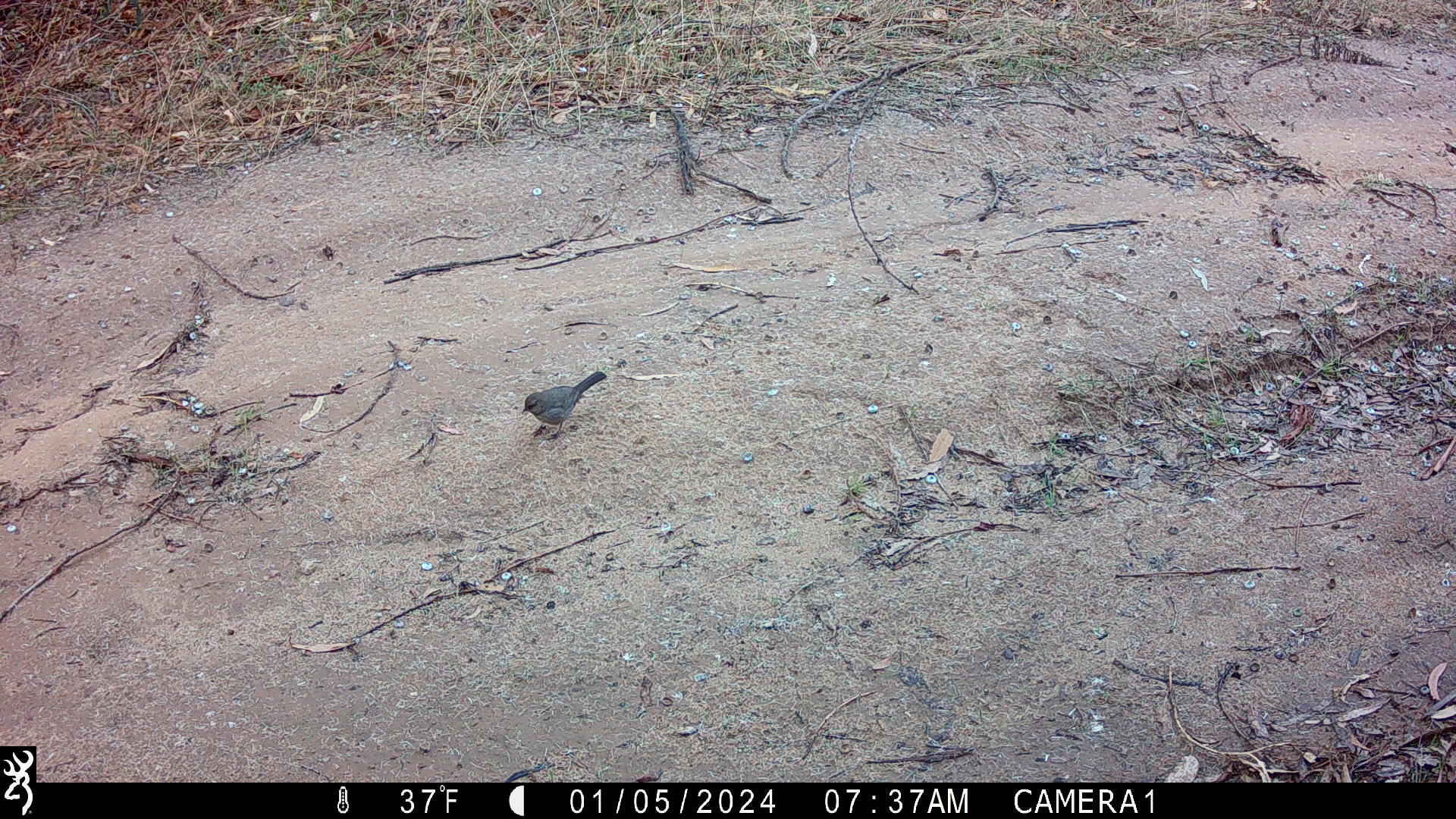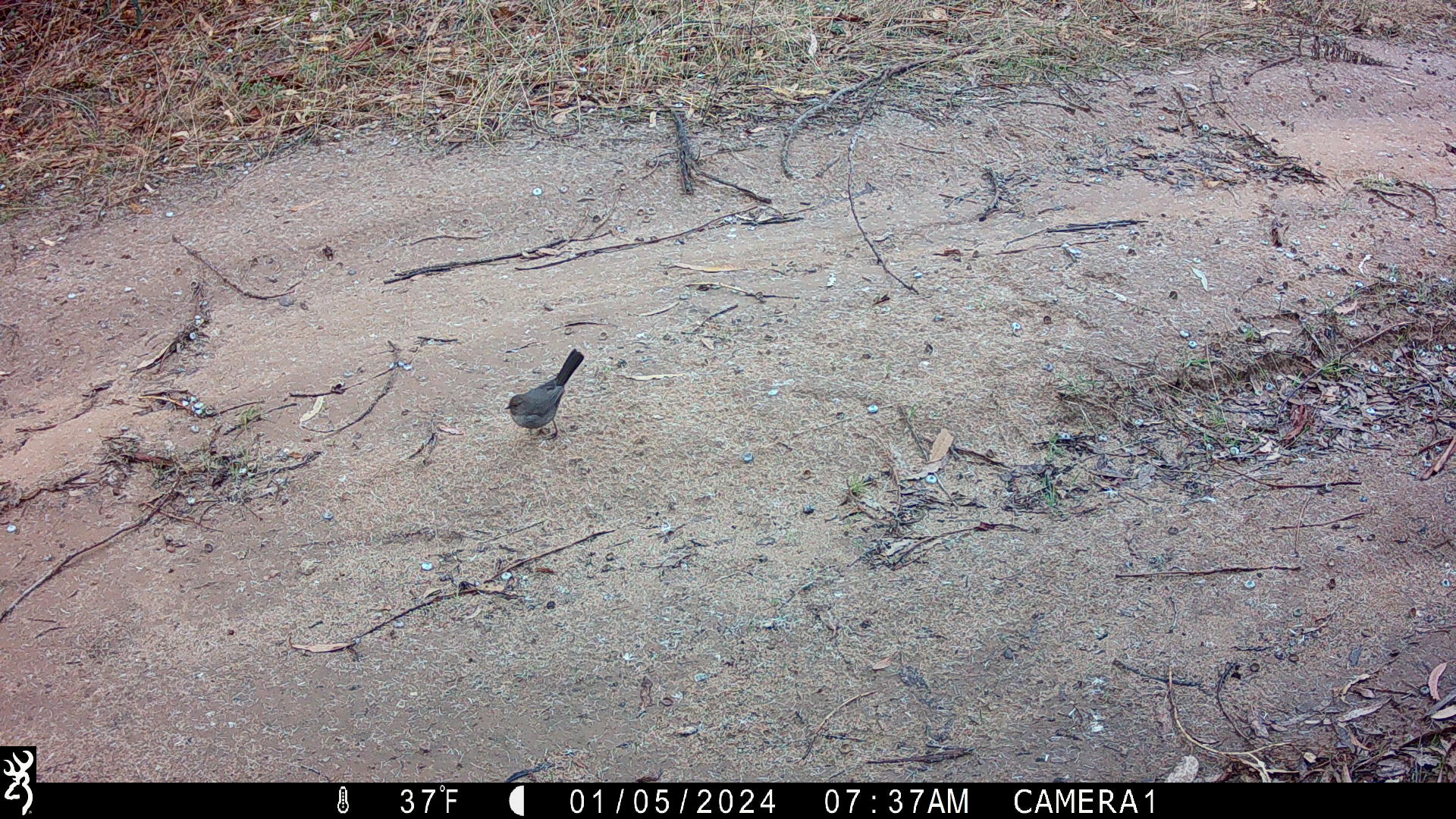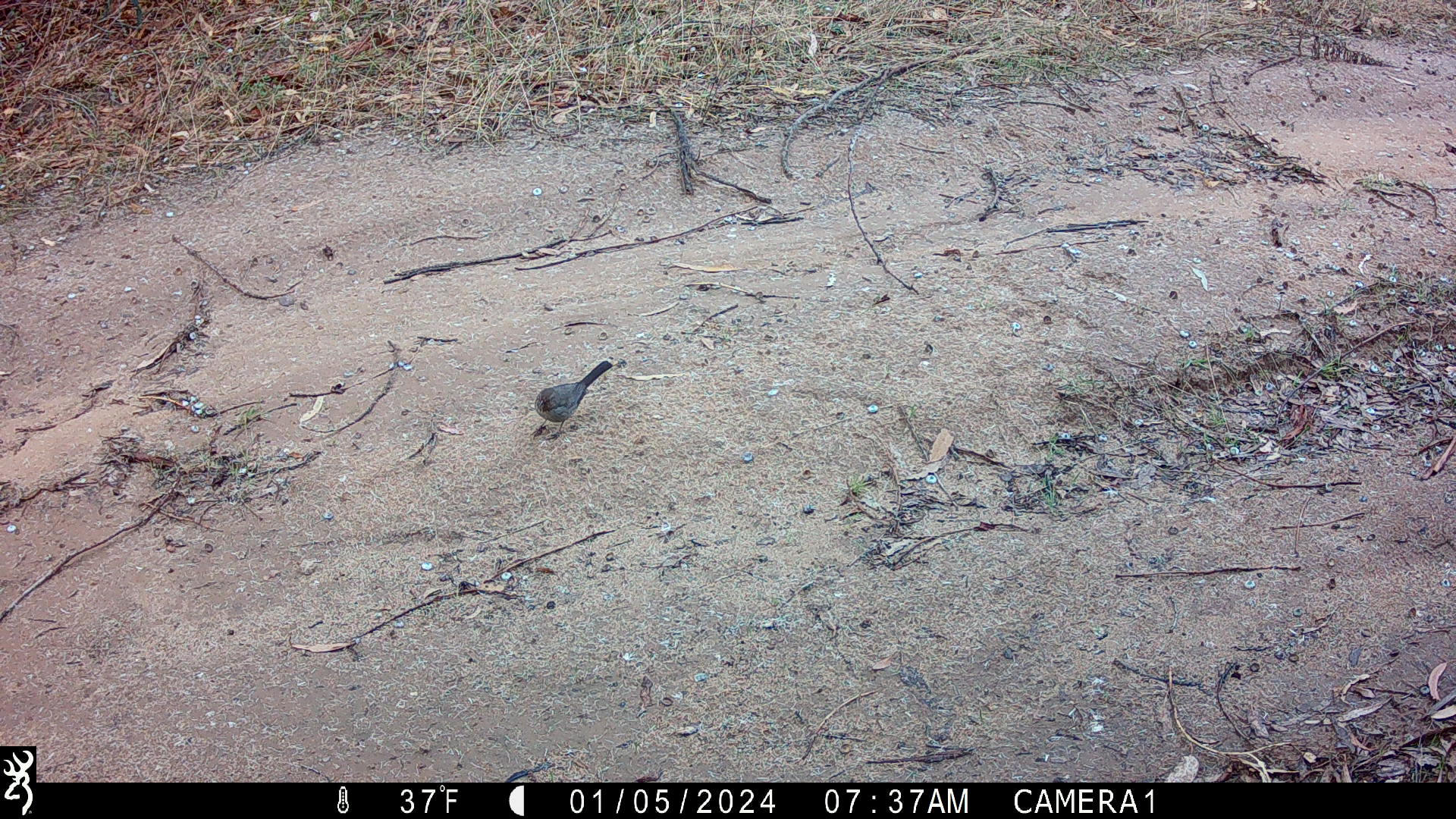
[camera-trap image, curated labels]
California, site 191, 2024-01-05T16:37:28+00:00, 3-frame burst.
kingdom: Animalia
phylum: Chordata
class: Aves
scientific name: Aves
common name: bird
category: unknown bird